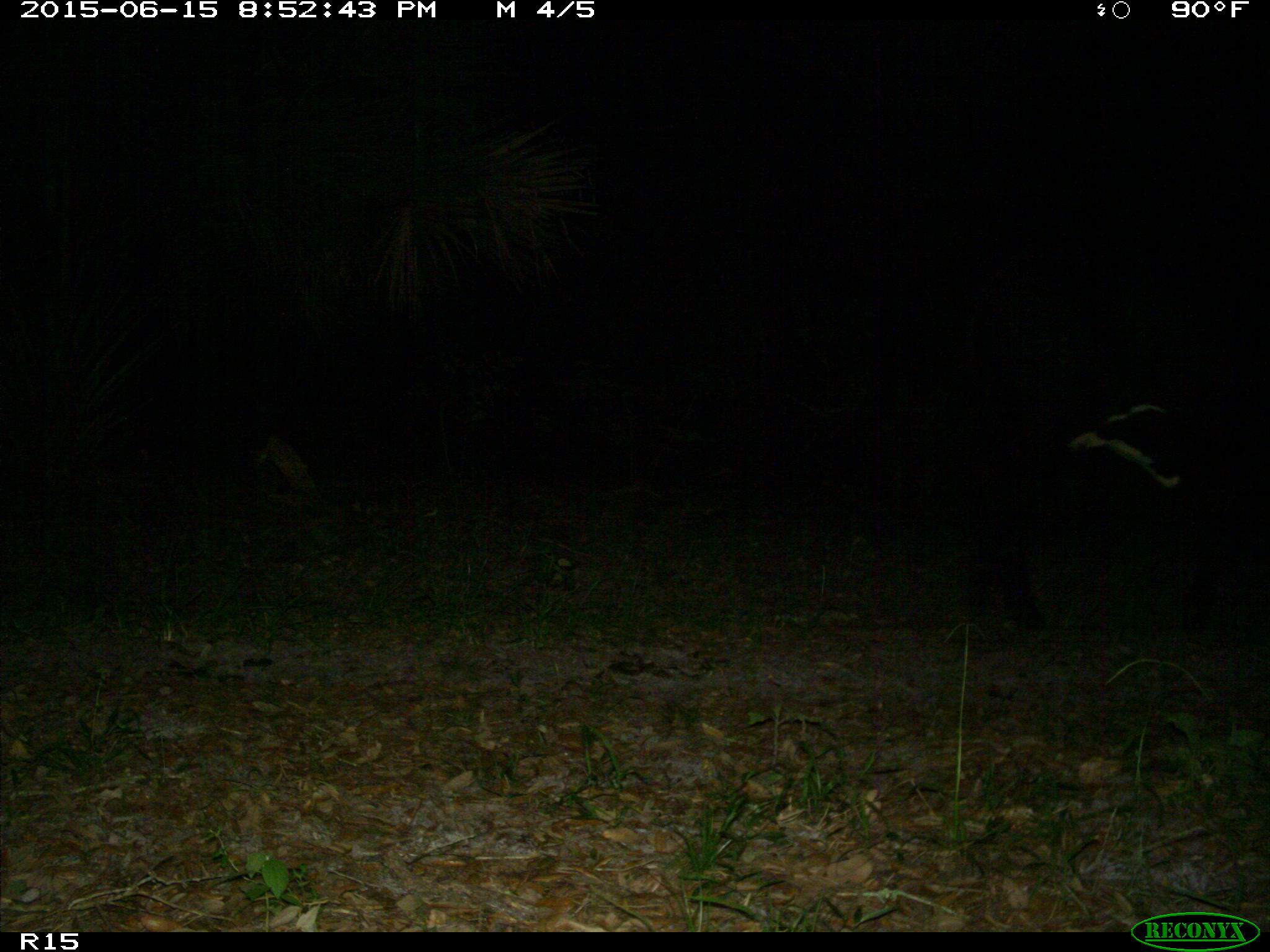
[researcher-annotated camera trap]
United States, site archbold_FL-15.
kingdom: Animalia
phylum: Chordata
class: Mammalia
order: Artiodactyla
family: Bovidae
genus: Bos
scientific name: Bos taurus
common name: domestic cow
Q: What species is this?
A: Bos taurus (domestic cow).